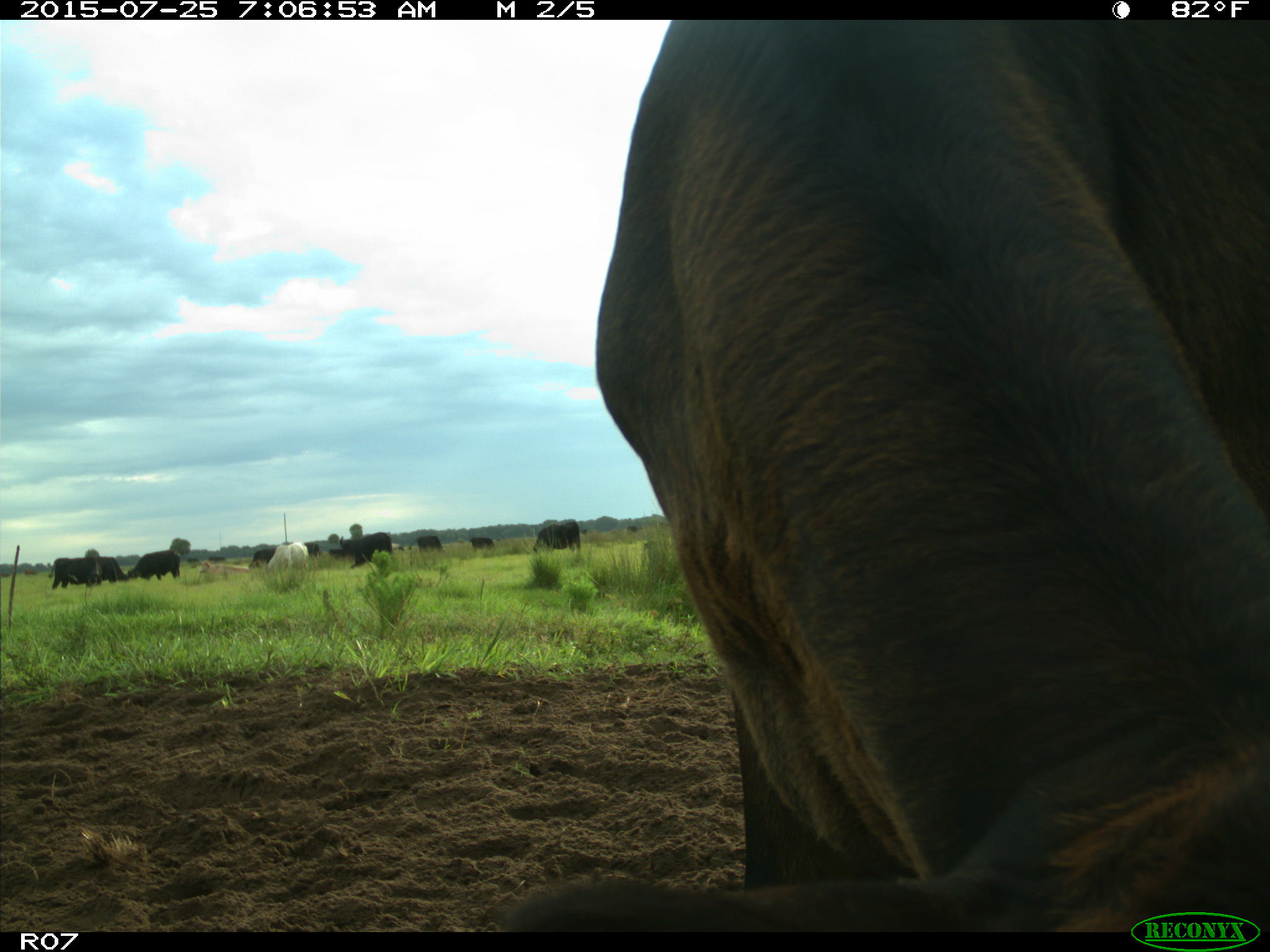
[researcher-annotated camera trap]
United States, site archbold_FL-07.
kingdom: Animalia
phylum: Chordata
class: Mammalia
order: Artiodactyla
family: Bovidae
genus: Bos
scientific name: Bos taurus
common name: domestic cow